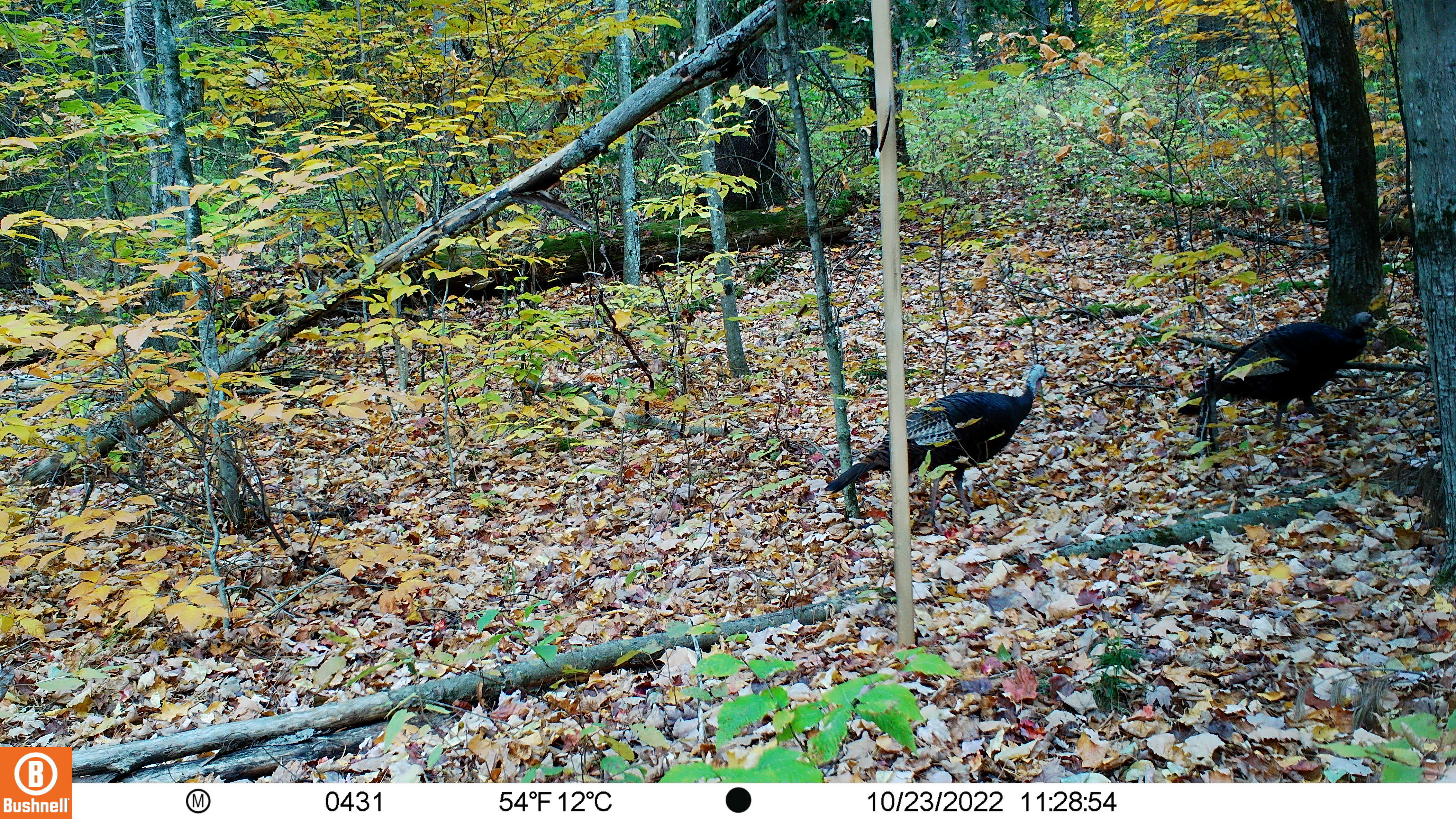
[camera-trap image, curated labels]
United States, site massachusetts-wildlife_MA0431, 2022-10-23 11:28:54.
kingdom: Animalia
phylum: Chordata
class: Aves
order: Galliformes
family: Phasianidae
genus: Meleagris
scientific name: Meleagris gallopavo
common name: wild turkey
Wild turkey (Meleagris gallopavo).